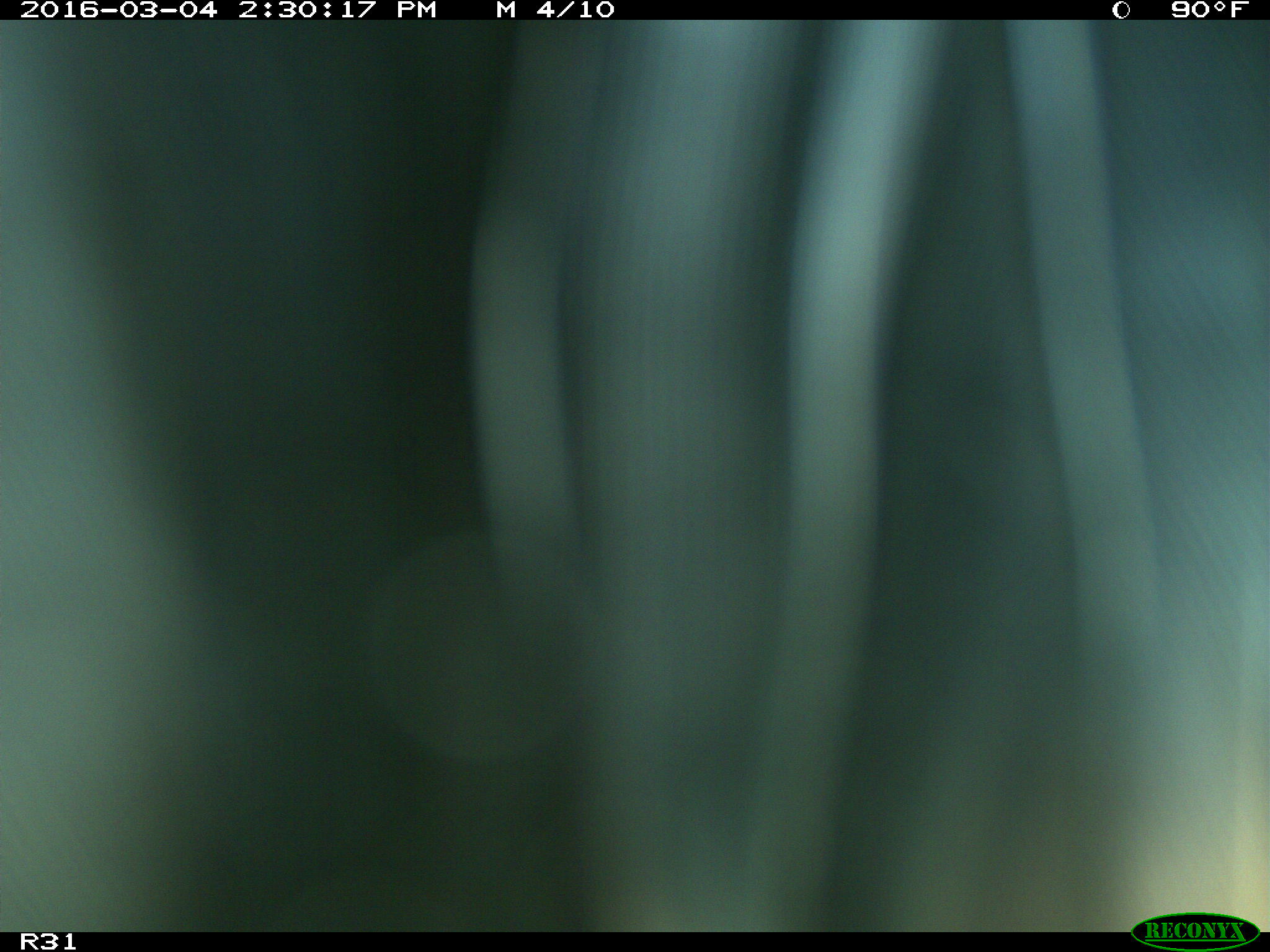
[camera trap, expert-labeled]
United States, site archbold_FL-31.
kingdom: Animalia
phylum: Chordata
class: Aves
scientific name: Aves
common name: birds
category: unidentified bird